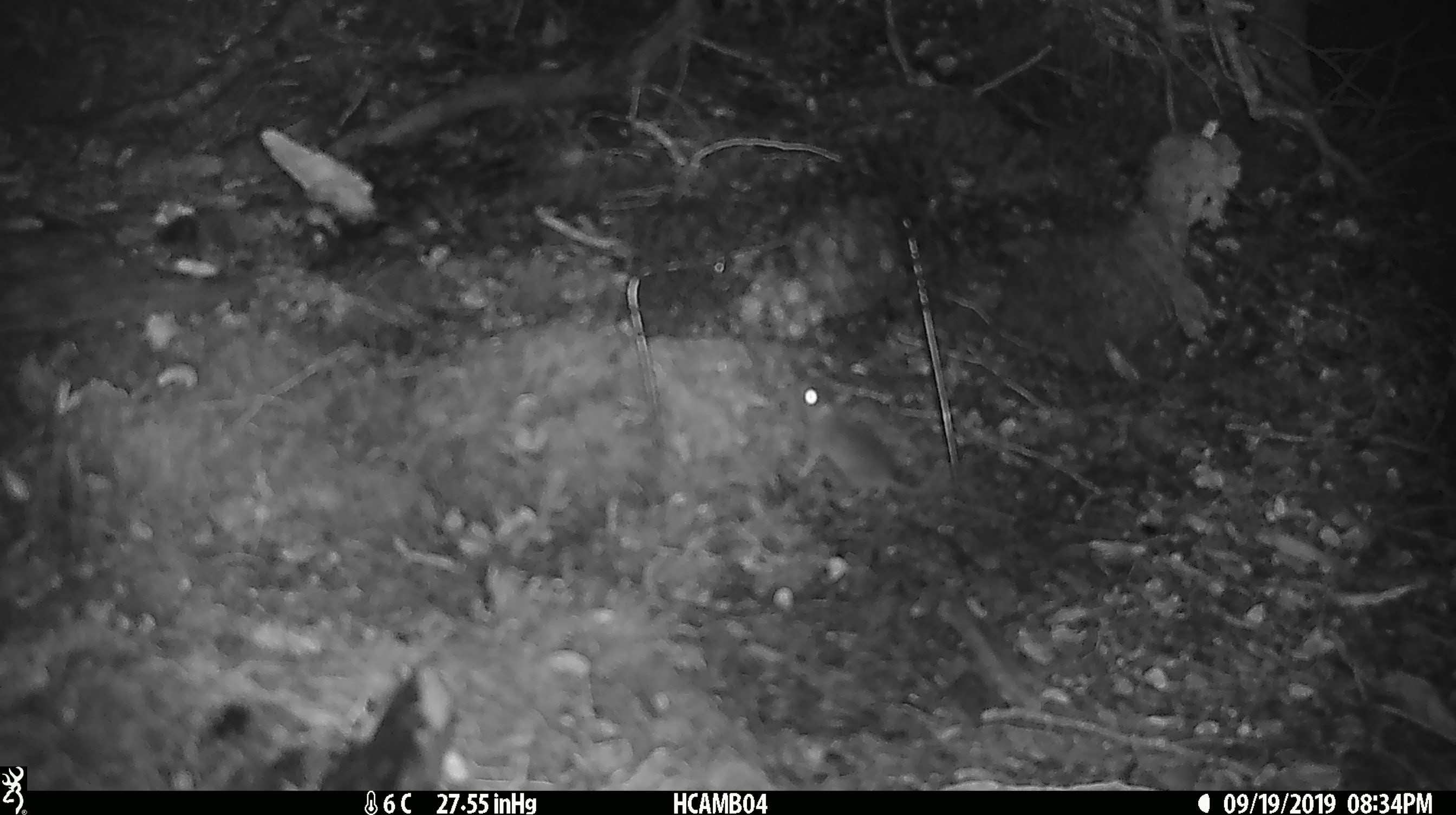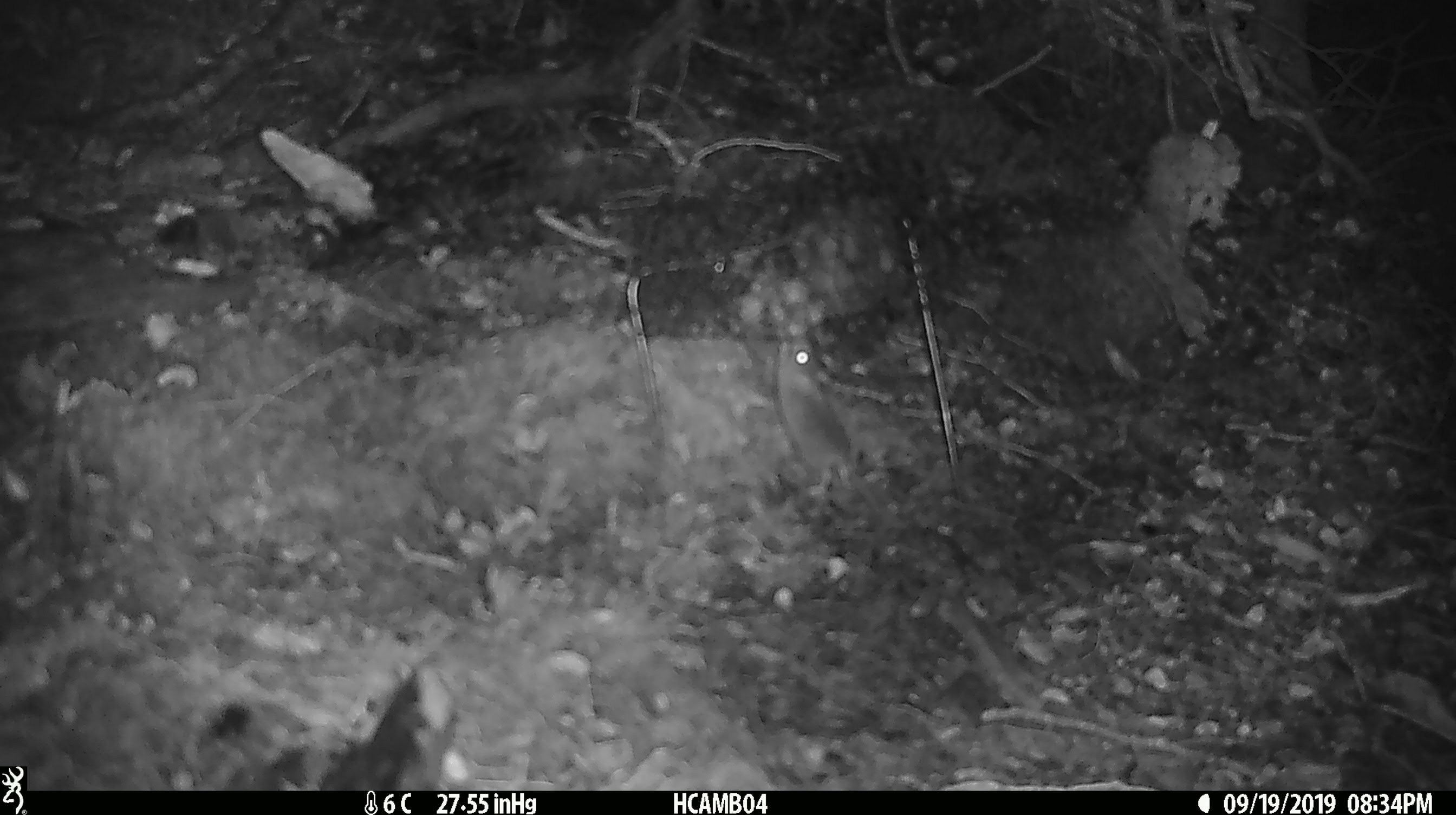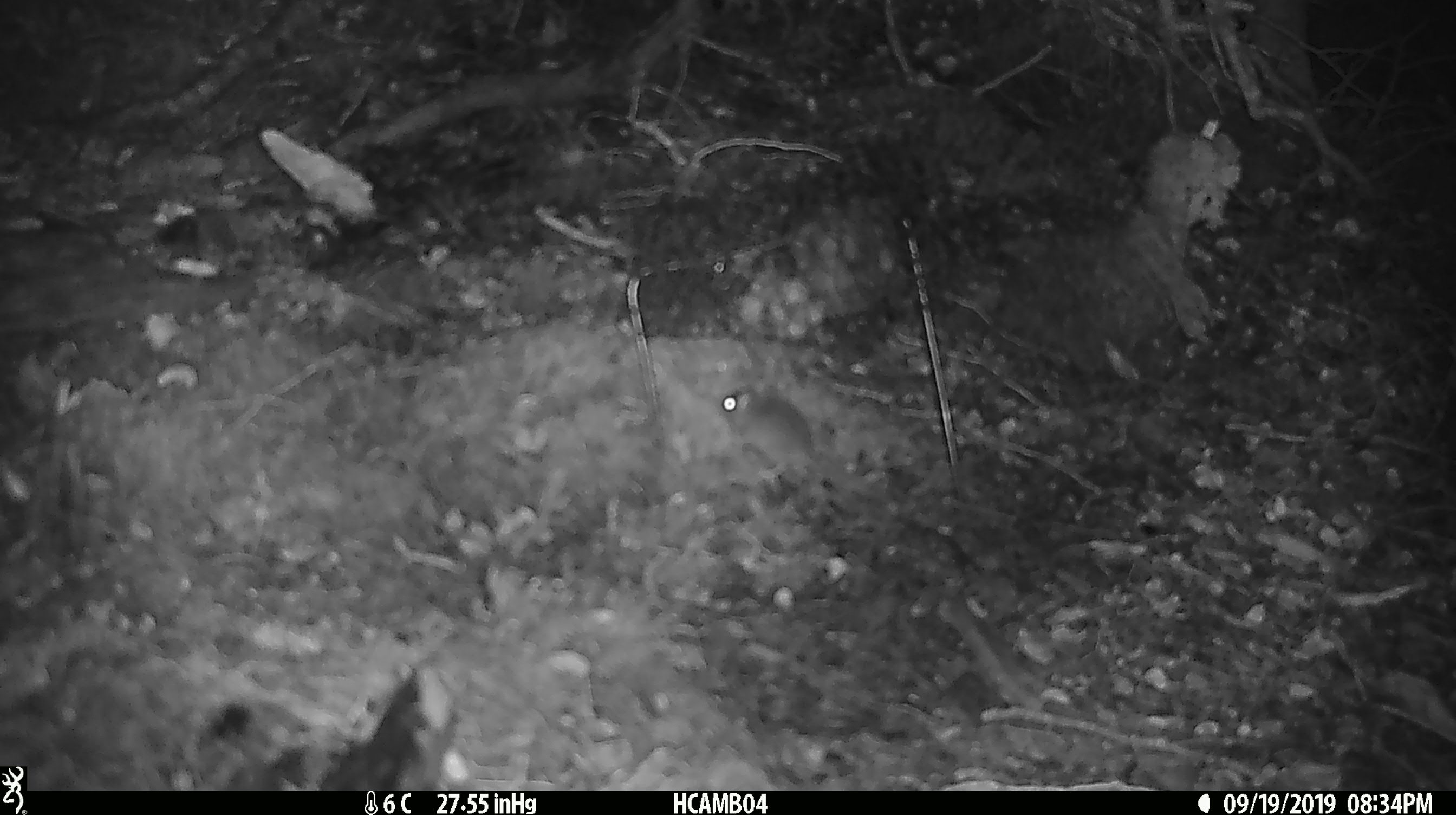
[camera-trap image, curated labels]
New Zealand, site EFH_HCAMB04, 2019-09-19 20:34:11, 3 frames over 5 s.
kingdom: Animalia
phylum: Chordata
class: Mammalia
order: Rodentia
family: Muridae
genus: Mus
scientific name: Mus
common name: mouse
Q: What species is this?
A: Mouse (Mus).